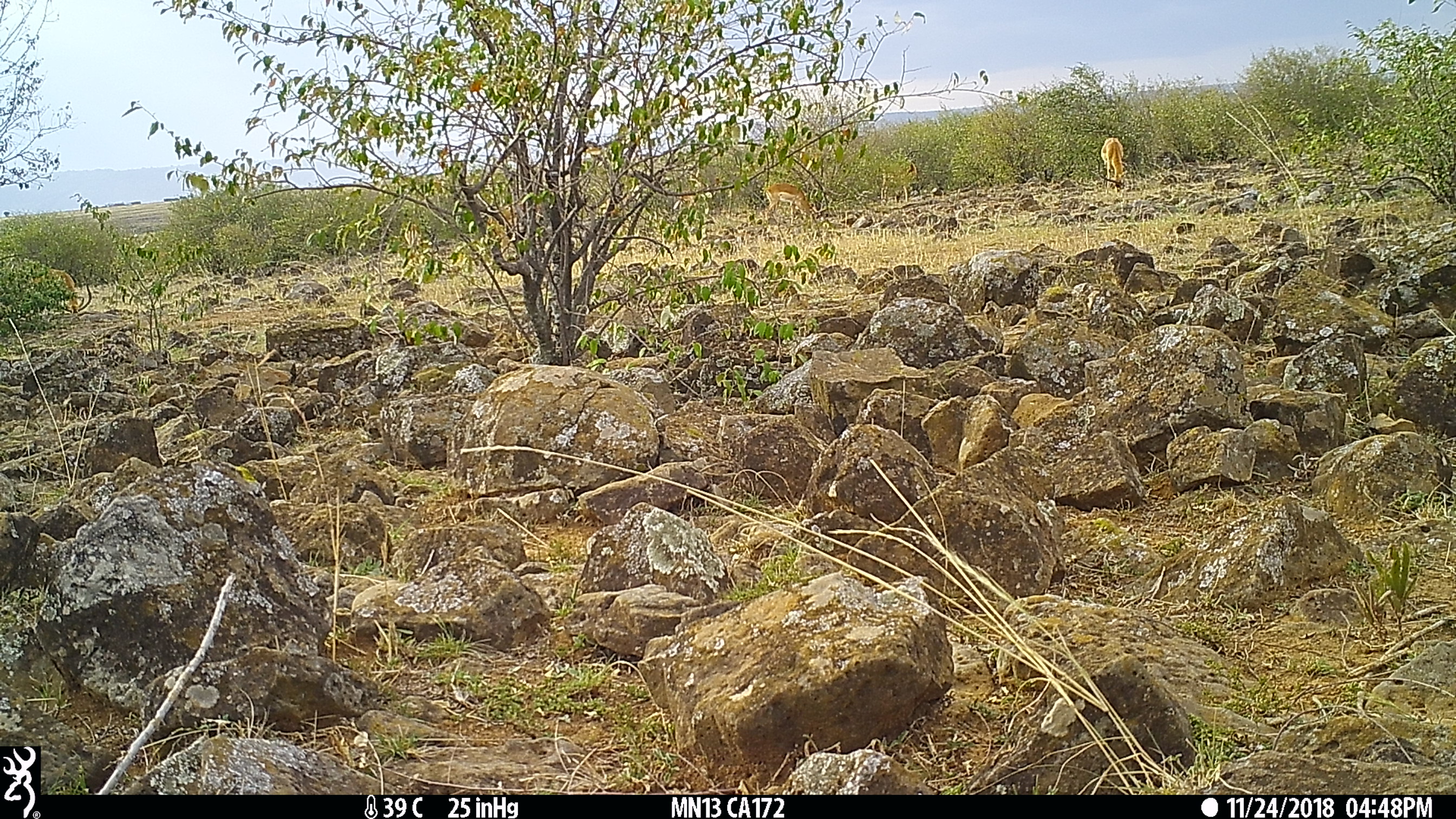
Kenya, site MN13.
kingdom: Animalia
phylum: Chordata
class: Mammalia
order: Artiodactyla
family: Bovidae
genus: Aepyceros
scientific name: Aepyceros melampus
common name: impala